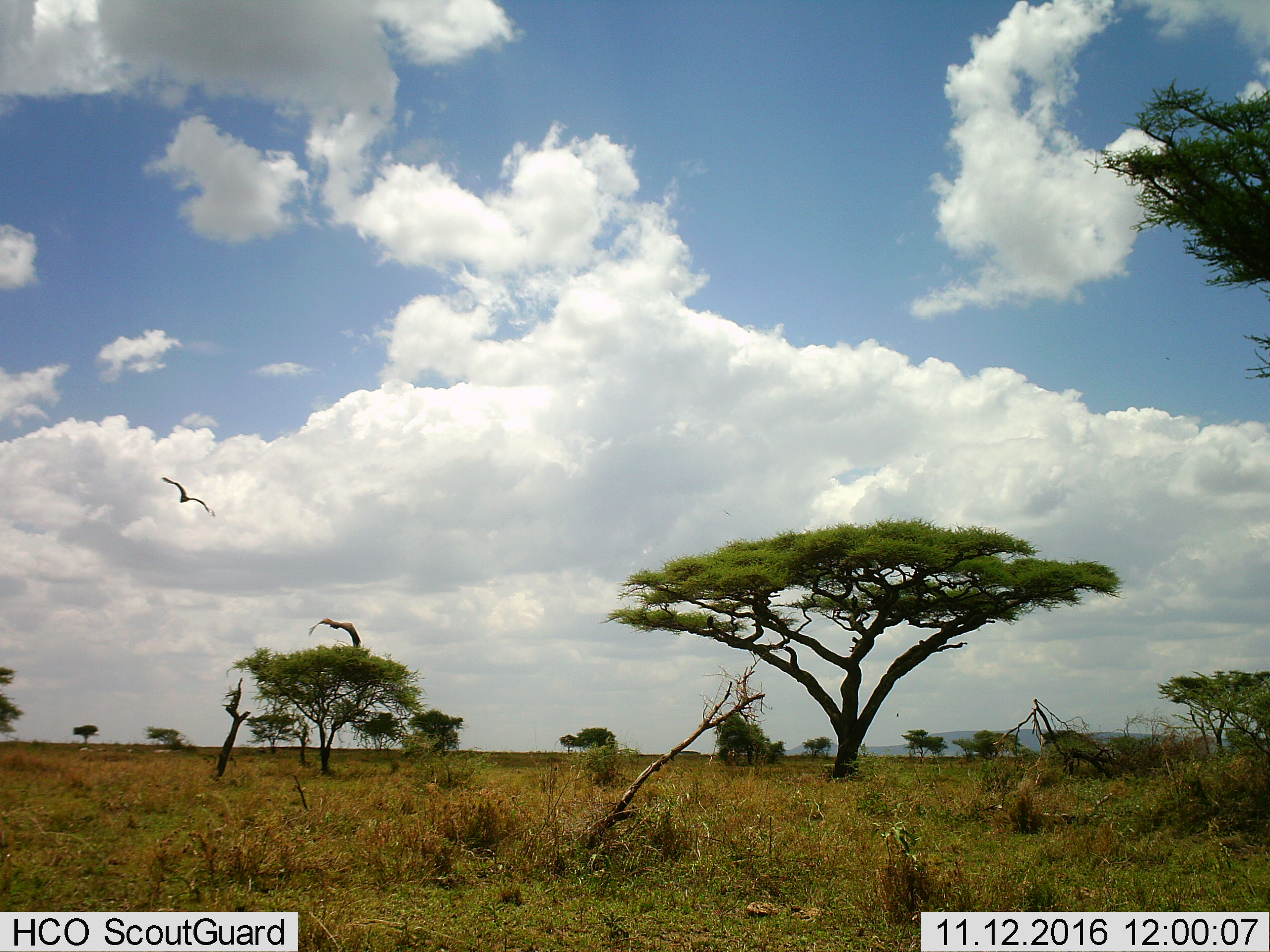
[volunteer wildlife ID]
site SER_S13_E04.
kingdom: Animalia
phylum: Chordata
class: Aves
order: Accipitriformes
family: Accipitridae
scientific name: Accipitridae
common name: vulture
Vulture (Accipitridae), count 2. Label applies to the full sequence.